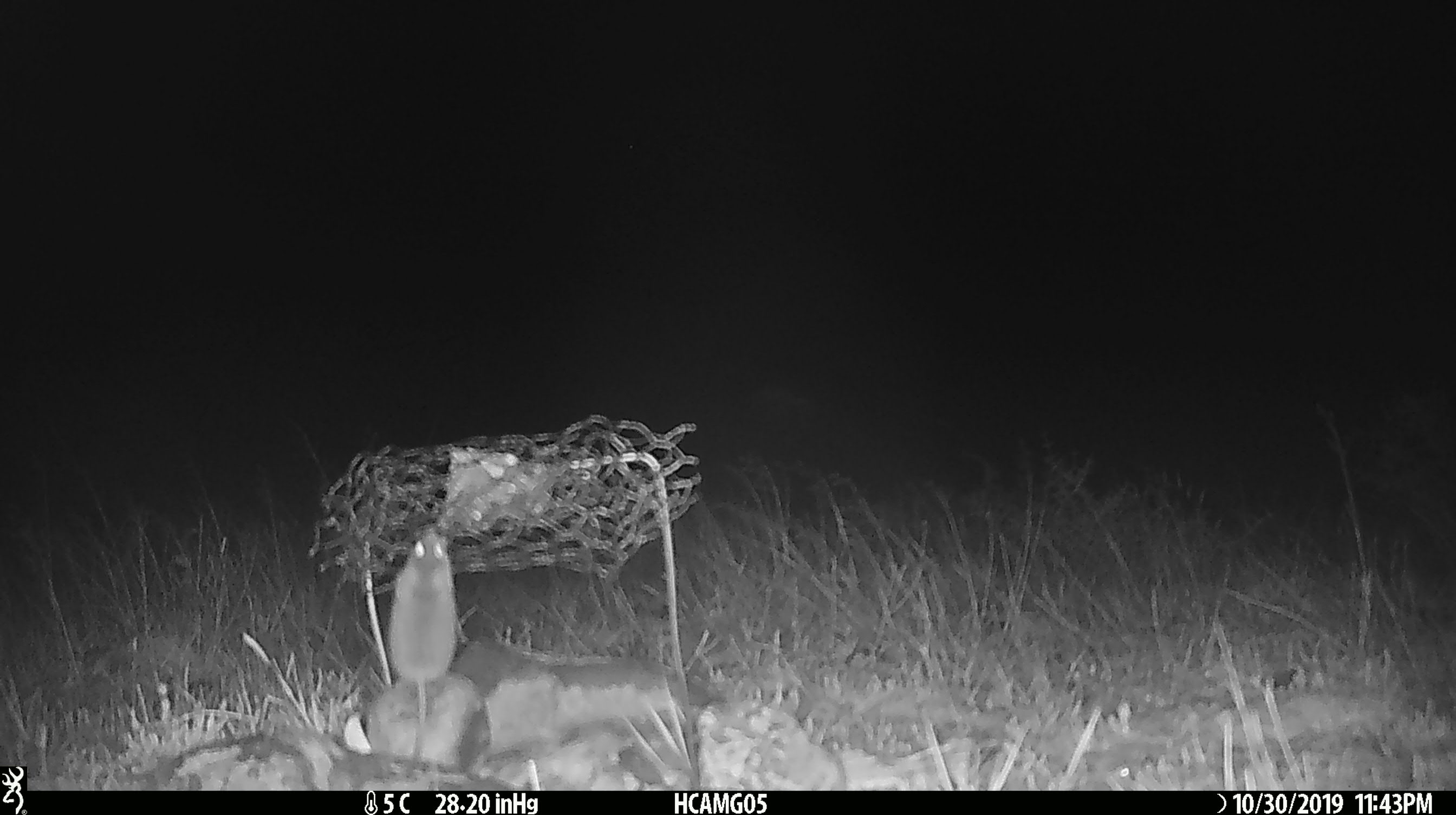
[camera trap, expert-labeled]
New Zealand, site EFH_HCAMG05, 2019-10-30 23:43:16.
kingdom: Animalia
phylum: Chordata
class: Mammalia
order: Rodentia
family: Muridae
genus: Mus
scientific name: Mus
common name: mouse